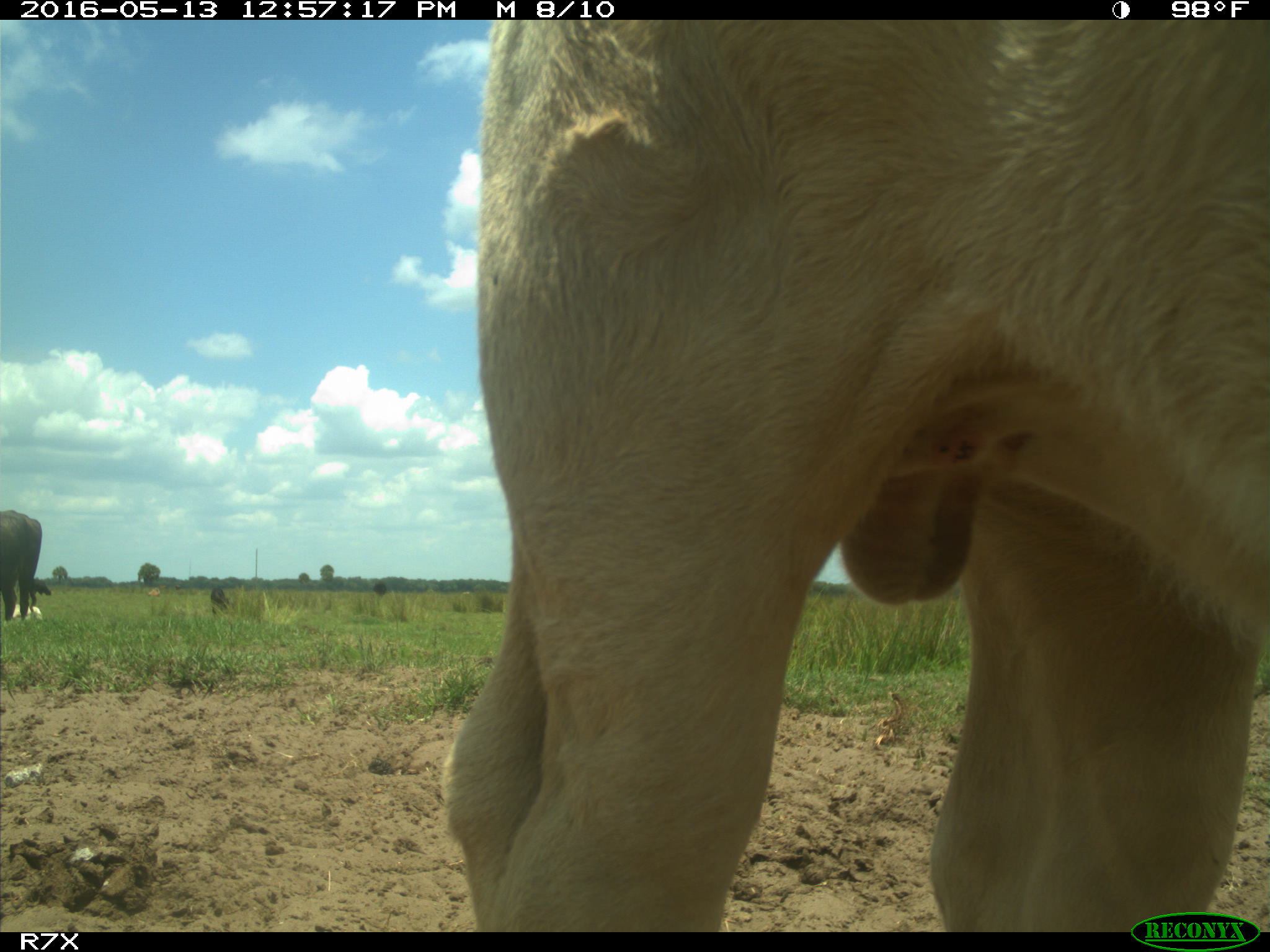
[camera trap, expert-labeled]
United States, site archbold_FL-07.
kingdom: Animalia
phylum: Chordata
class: Mammalia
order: Artiodactyla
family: Bovidae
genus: Bos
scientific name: Bos taurus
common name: domestic cow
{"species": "Bos taurus (domestic cow)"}